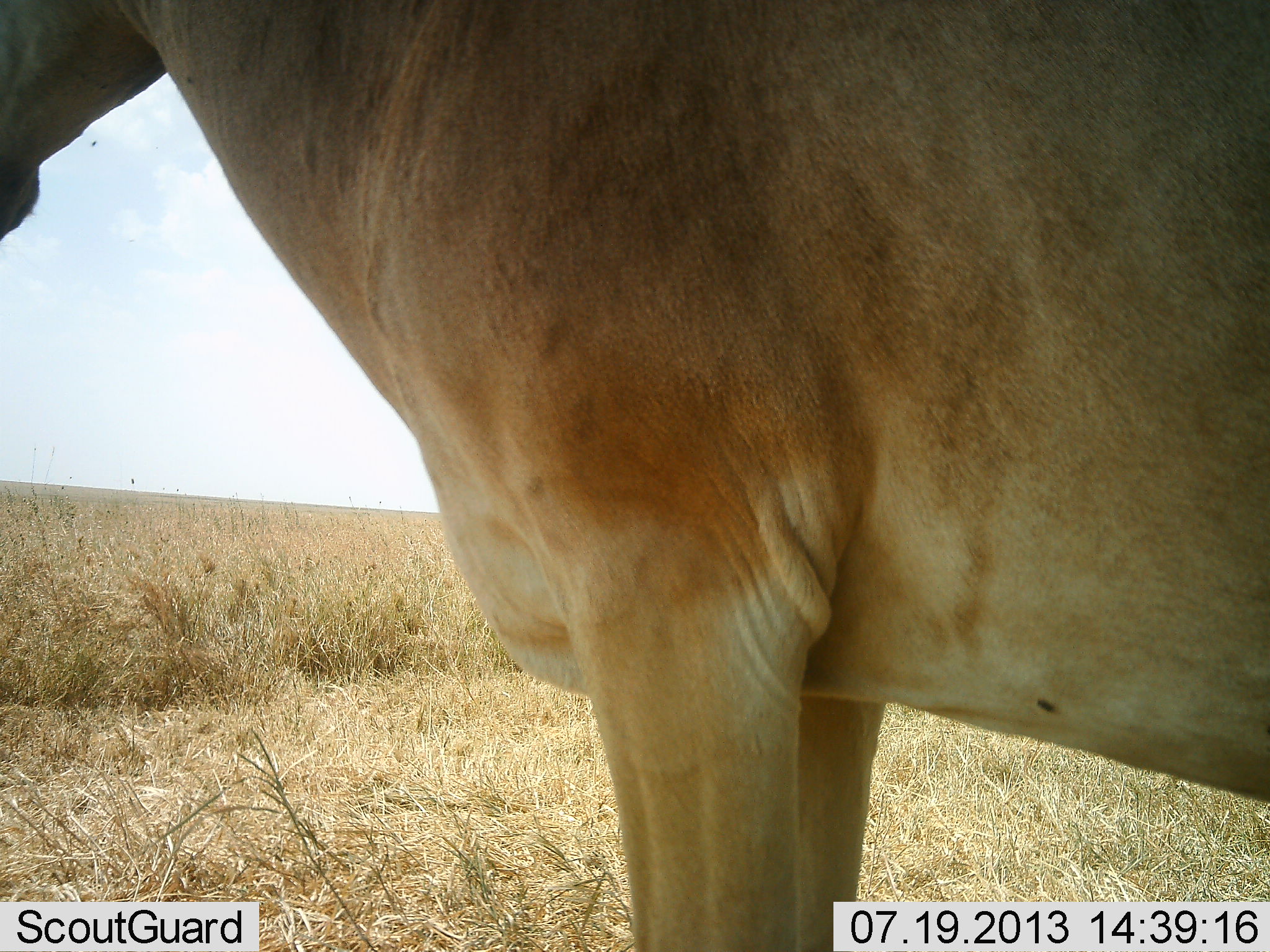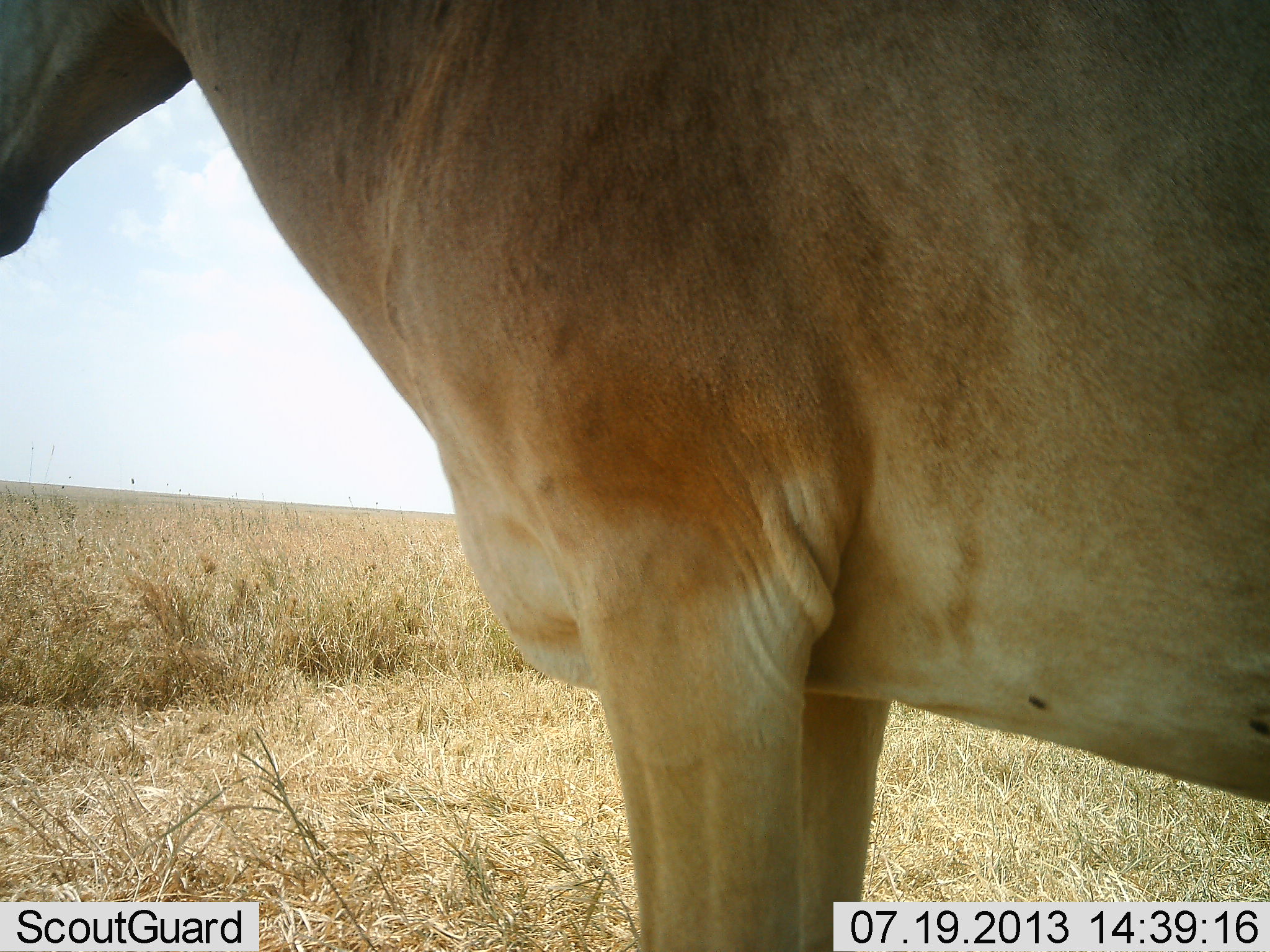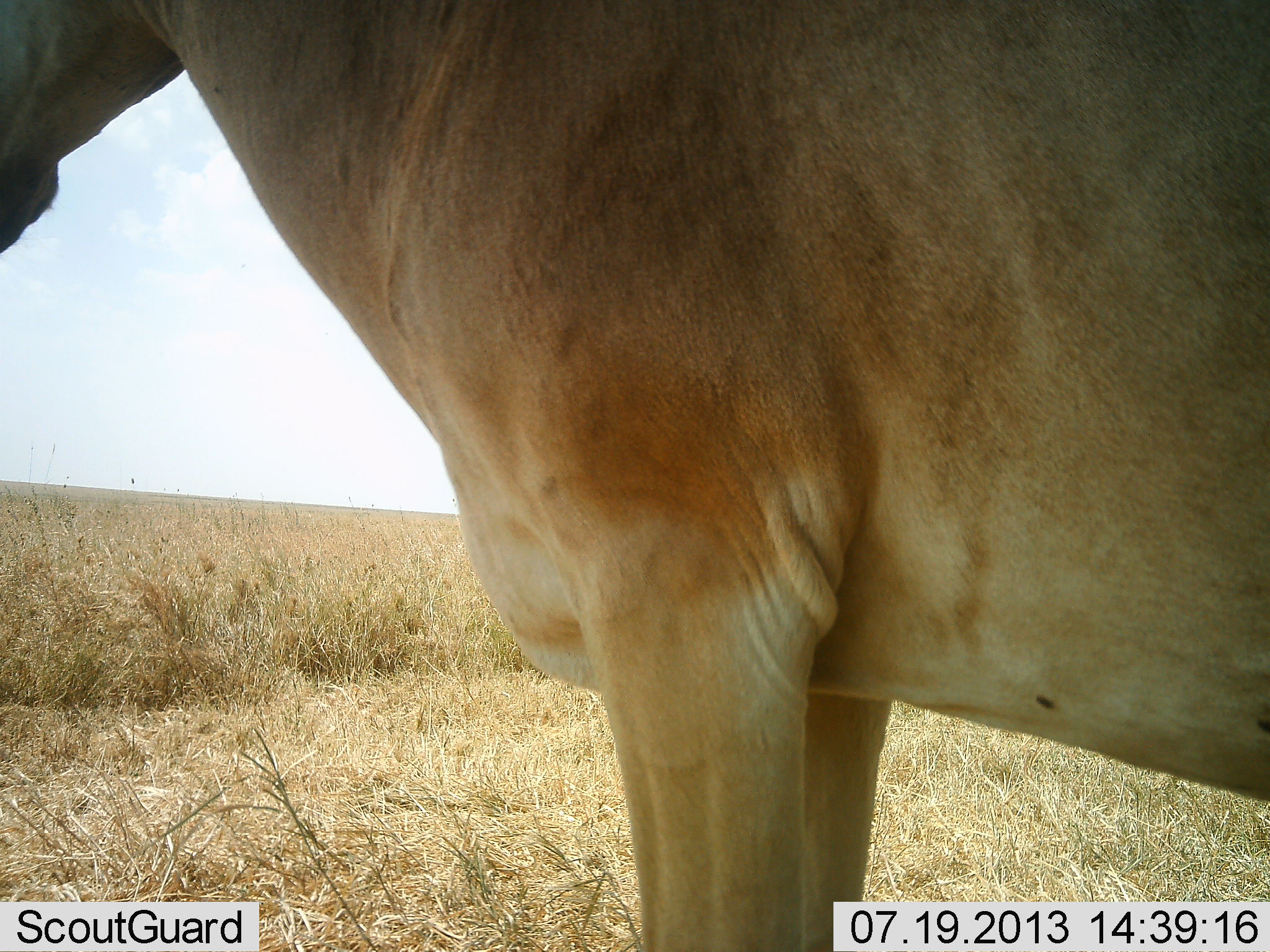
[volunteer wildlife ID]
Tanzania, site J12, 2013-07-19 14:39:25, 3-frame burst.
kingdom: Animalia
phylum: Chordata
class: Mammalia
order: Artiodactyla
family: Bovidae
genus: Alcelaphus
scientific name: Alcelaphus buselaphus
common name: hartebeest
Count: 1.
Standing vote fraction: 90%.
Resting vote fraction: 0%.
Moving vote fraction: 0%.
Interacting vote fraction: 0%.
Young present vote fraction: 0%.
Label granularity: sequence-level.